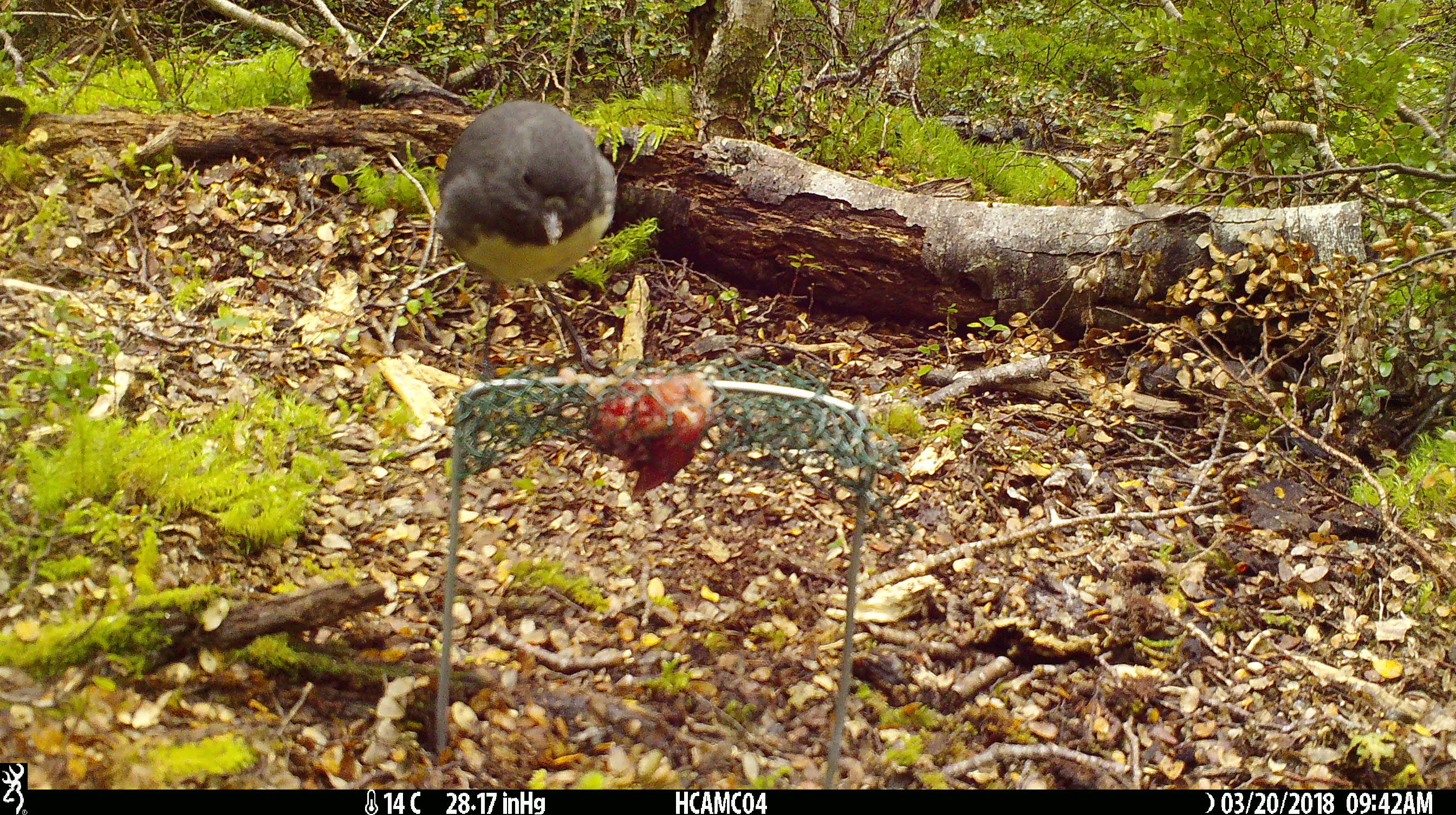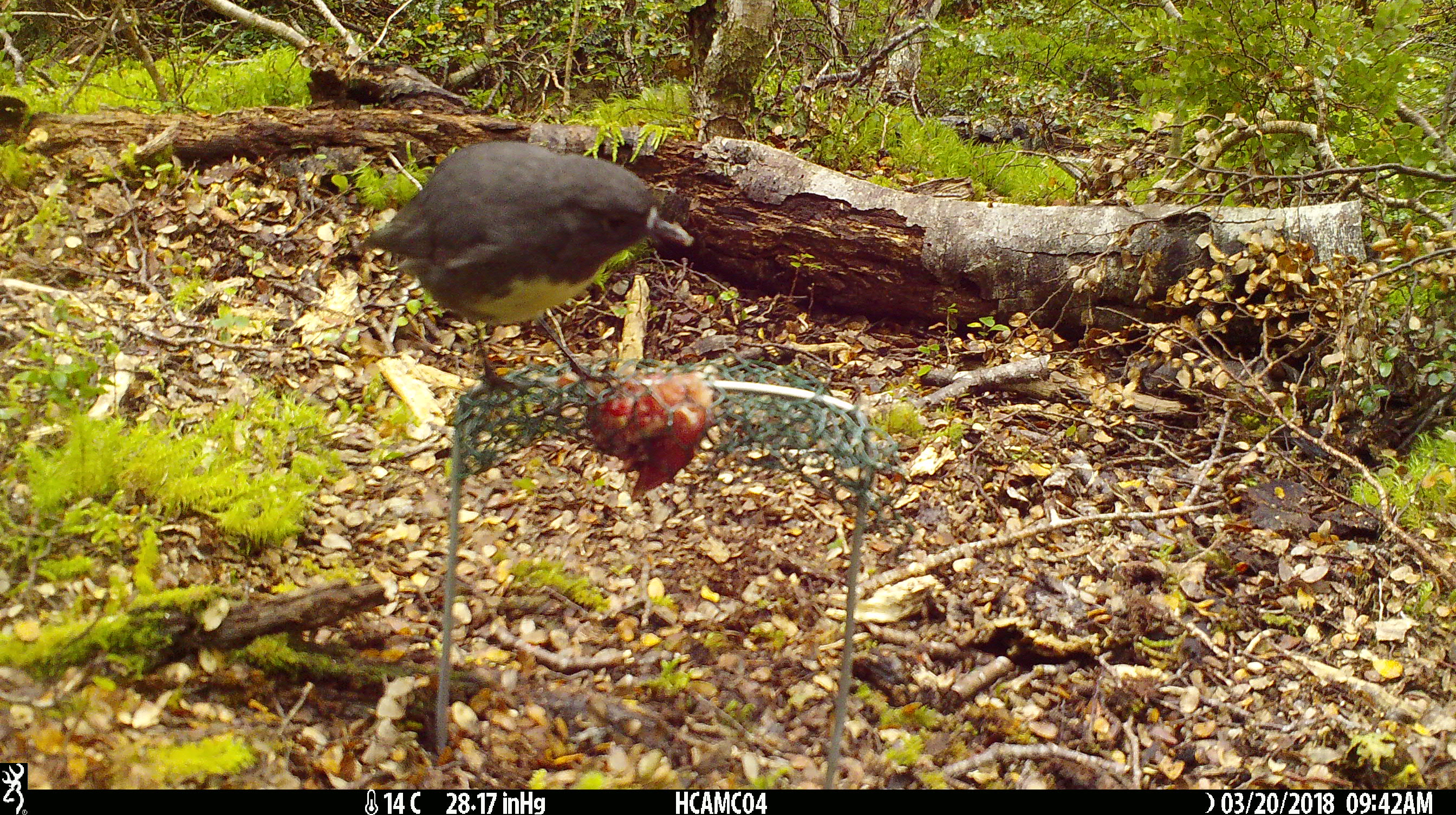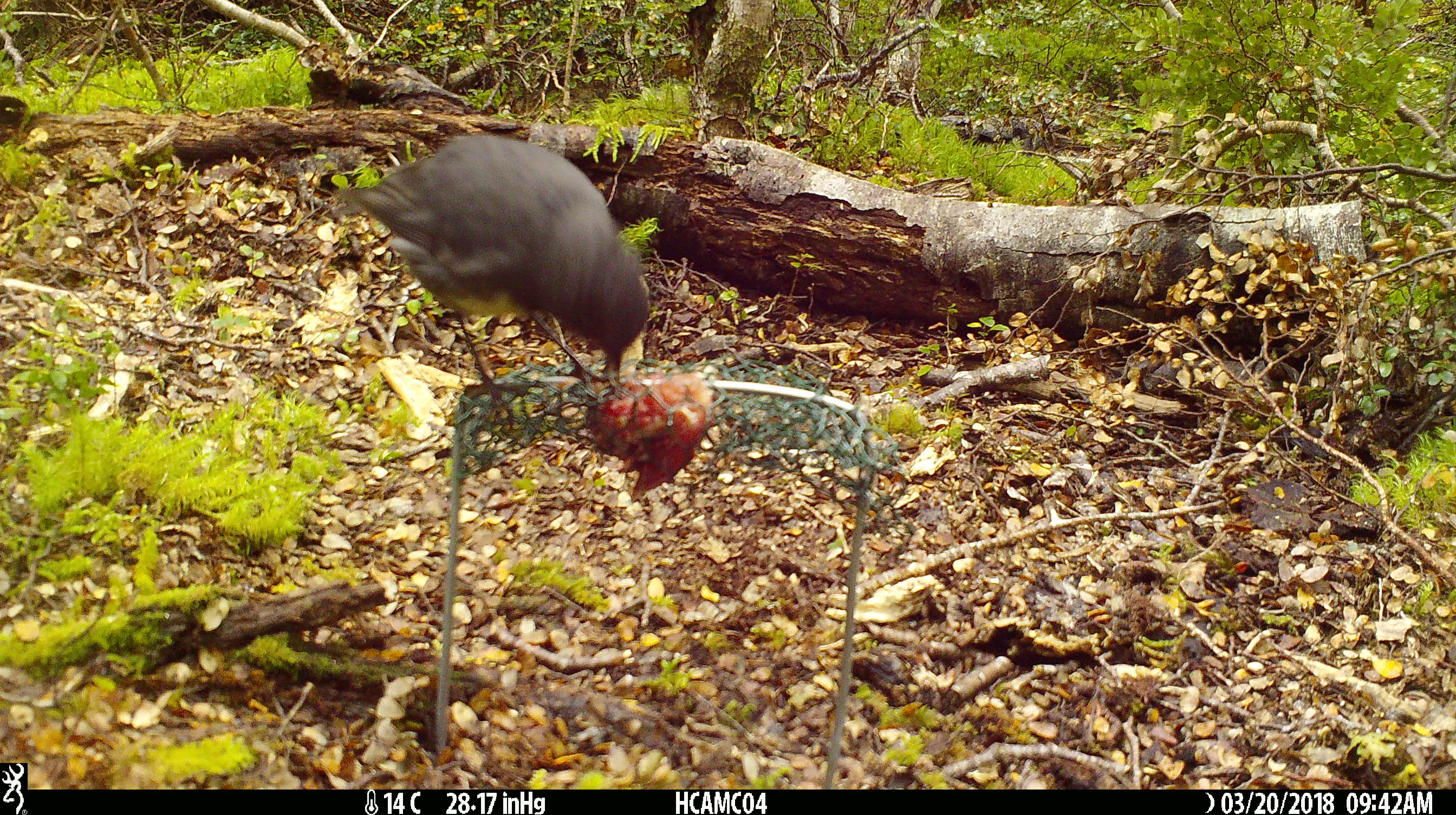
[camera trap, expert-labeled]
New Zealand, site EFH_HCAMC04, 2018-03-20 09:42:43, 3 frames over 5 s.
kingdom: Animalia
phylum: Chordata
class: Aves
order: Passeriformes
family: Petroicidae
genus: Petroica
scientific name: Petroica australis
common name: new zealand robin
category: robin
Robin (new zealand robin) (Petroica australis).